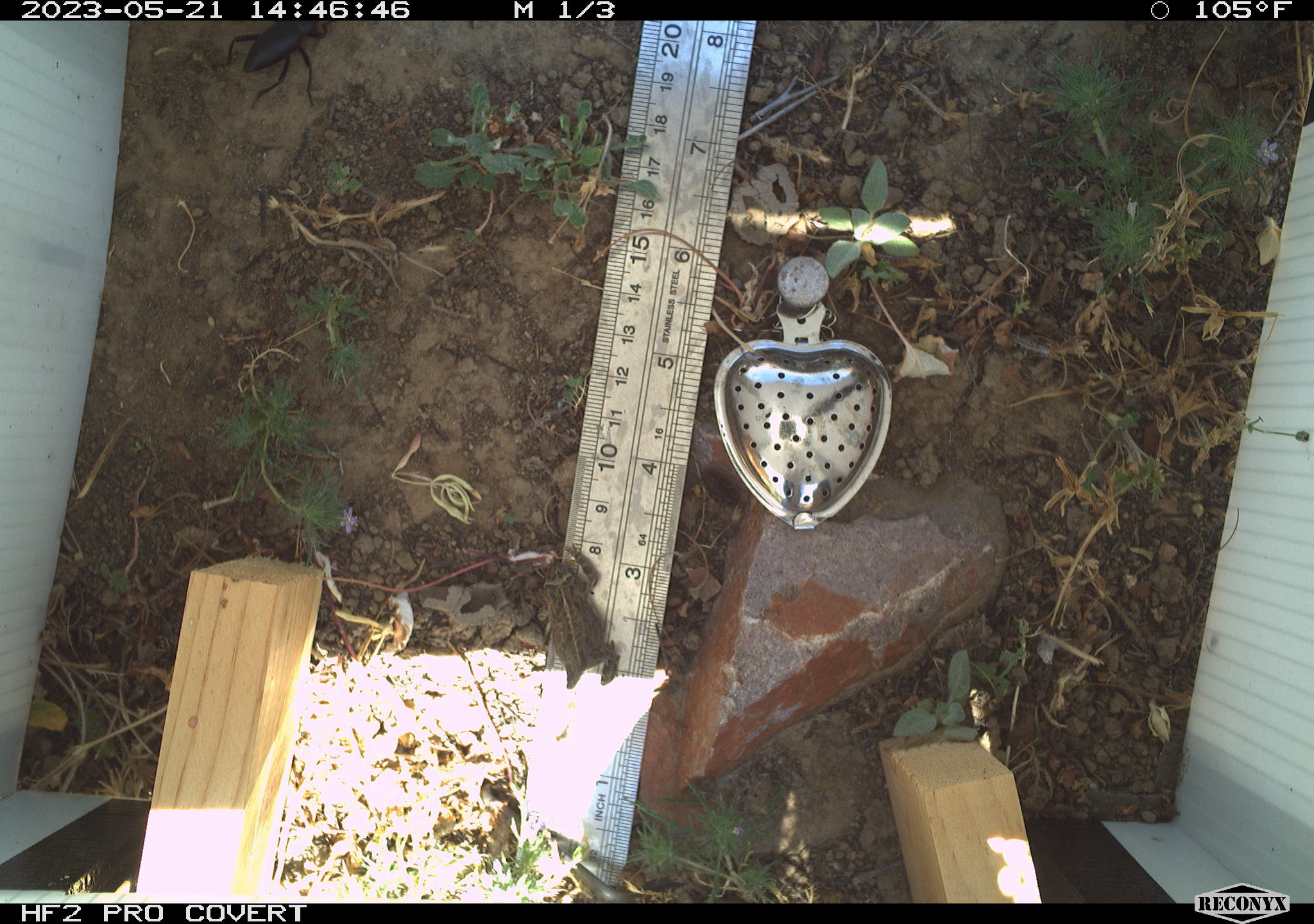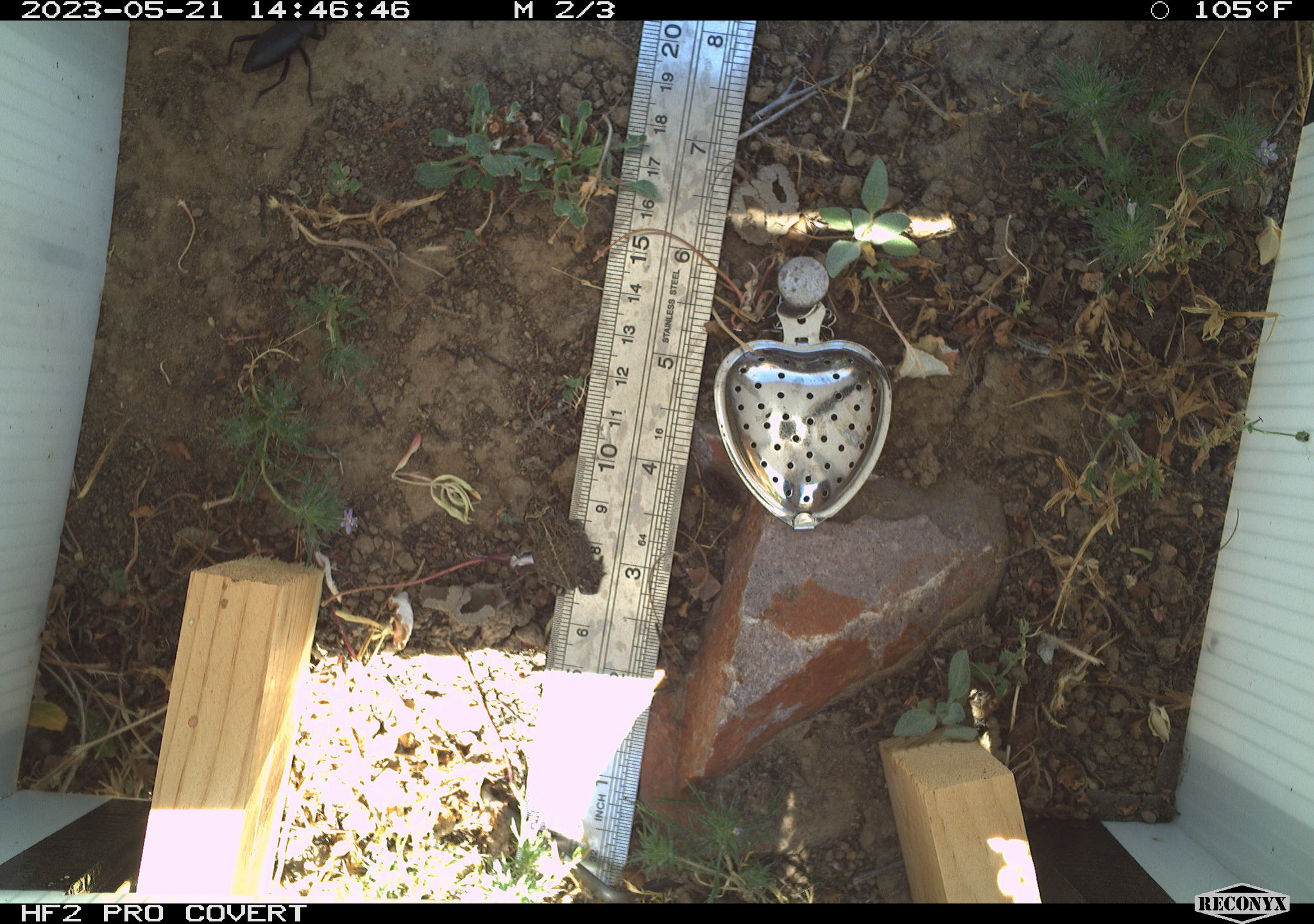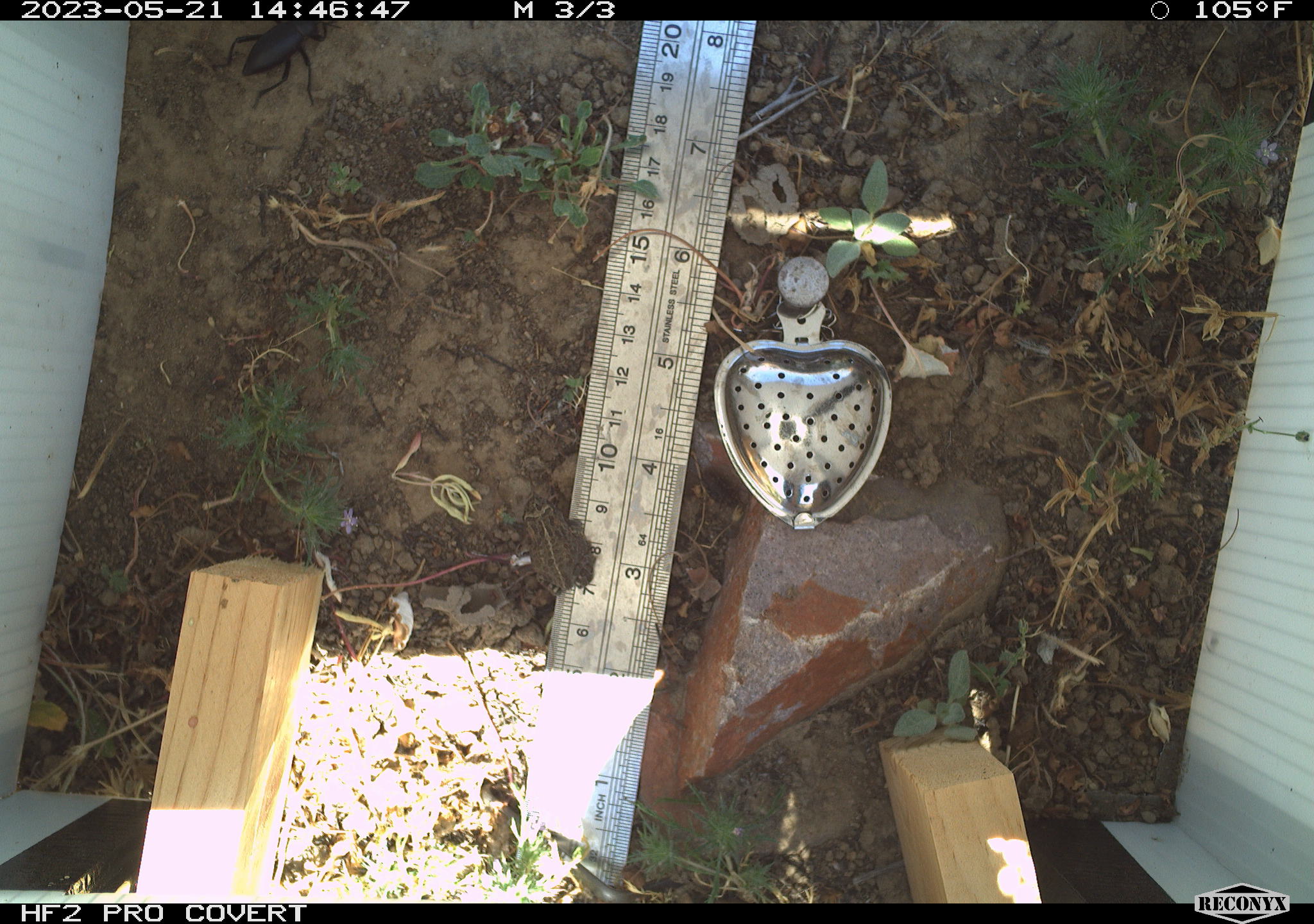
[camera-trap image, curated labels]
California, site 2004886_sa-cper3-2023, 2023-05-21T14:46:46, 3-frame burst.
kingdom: Animalia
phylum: Chordata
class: Amphibia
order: Anura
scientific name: Anura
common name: frogs